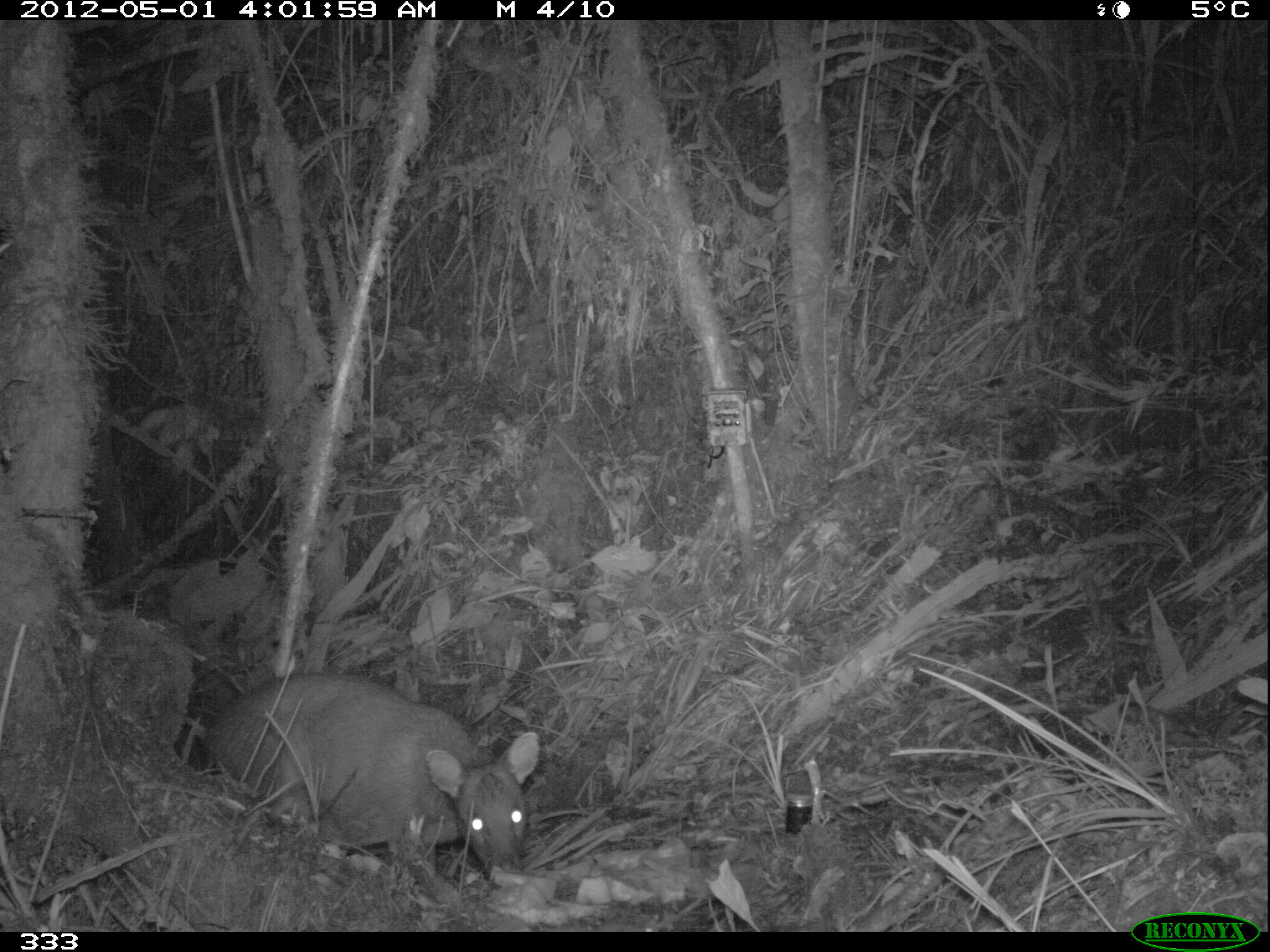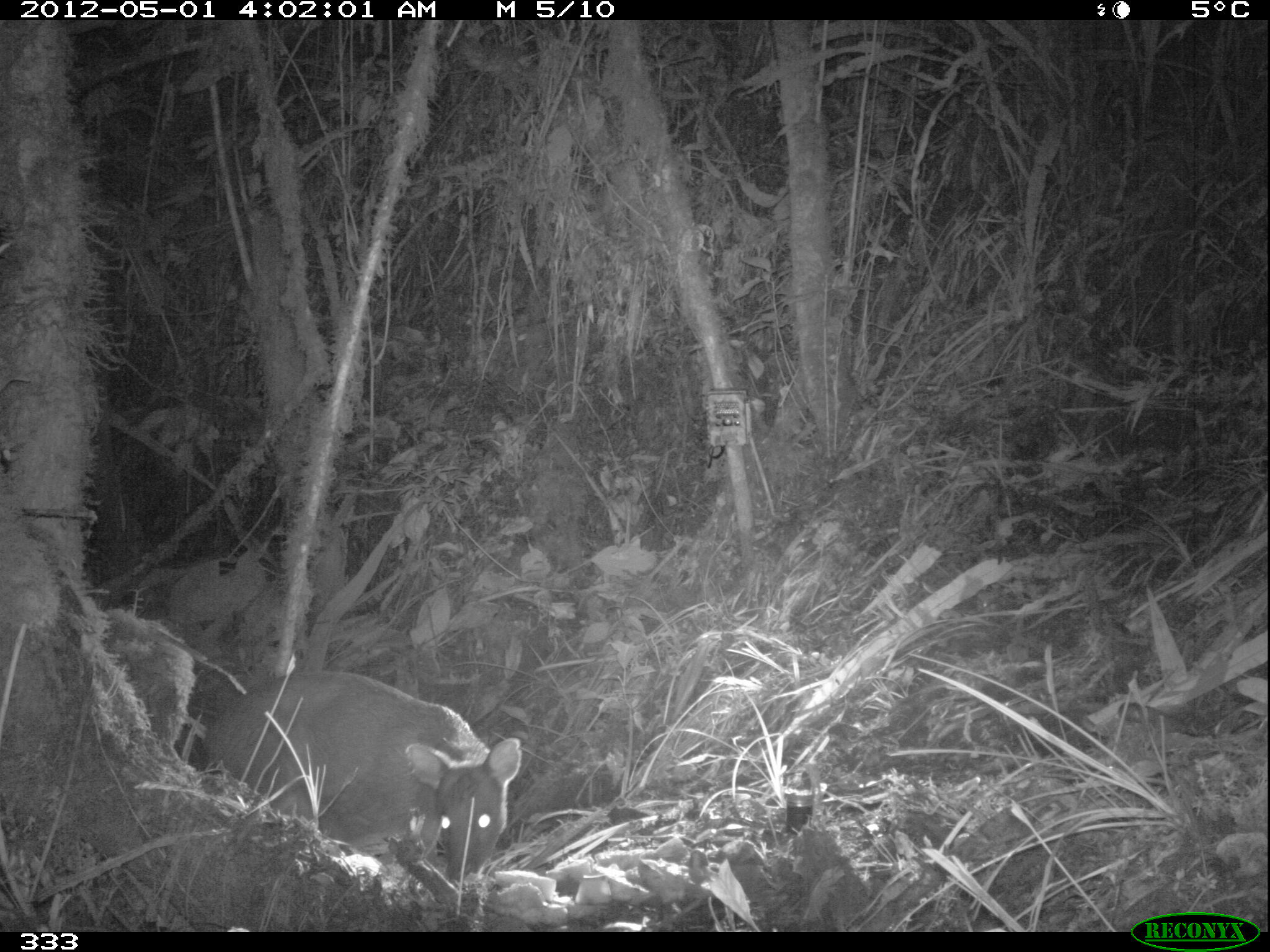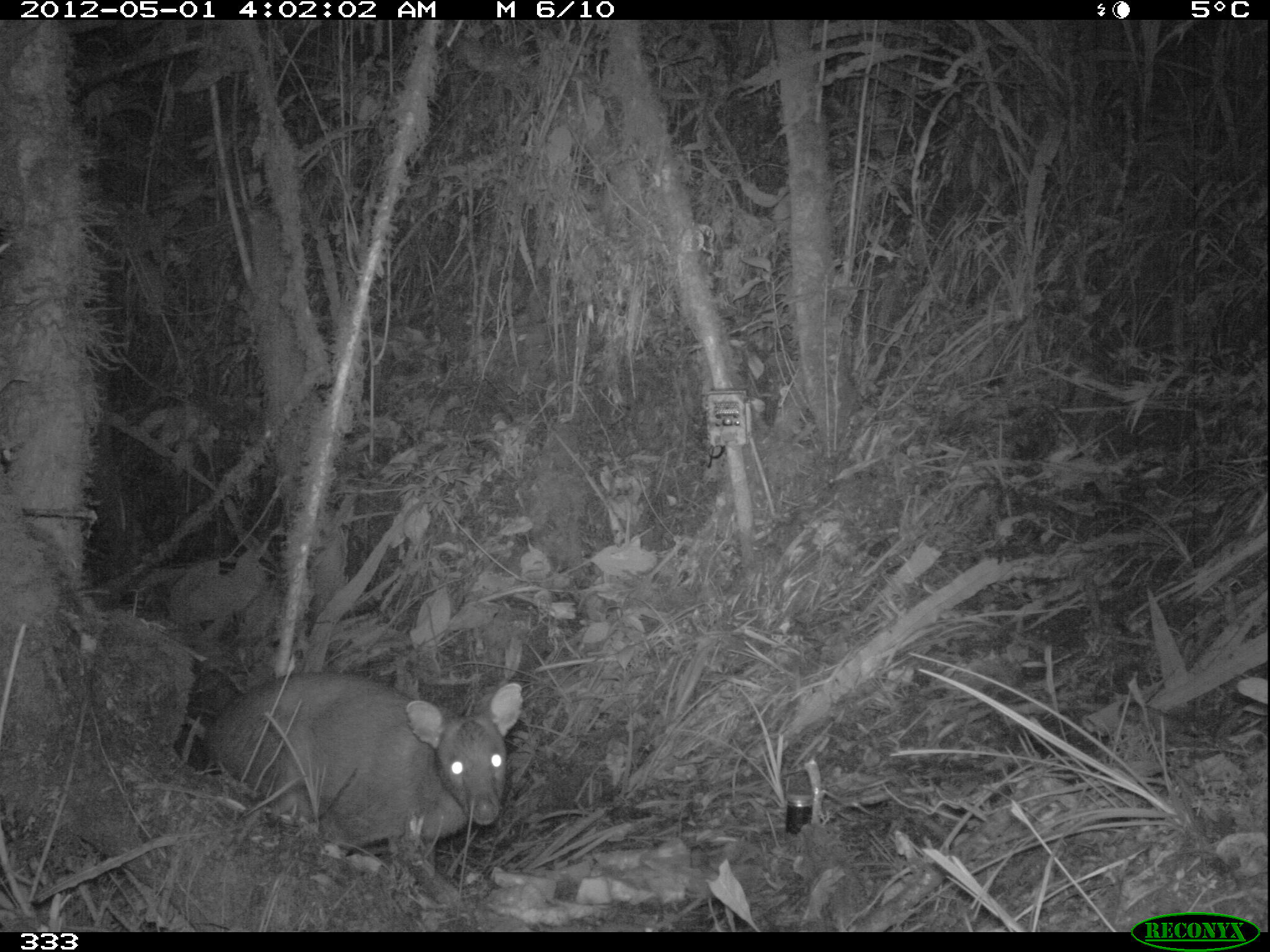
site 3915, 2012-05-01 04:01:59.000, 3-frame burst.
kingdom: Animalia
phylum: Chordata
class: Mammalia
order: Artiodactyla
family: Cervidae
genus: Mazama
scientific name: Mazama chunyi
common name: dwarf brocket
Mazama chunyi (dwarf brocket).